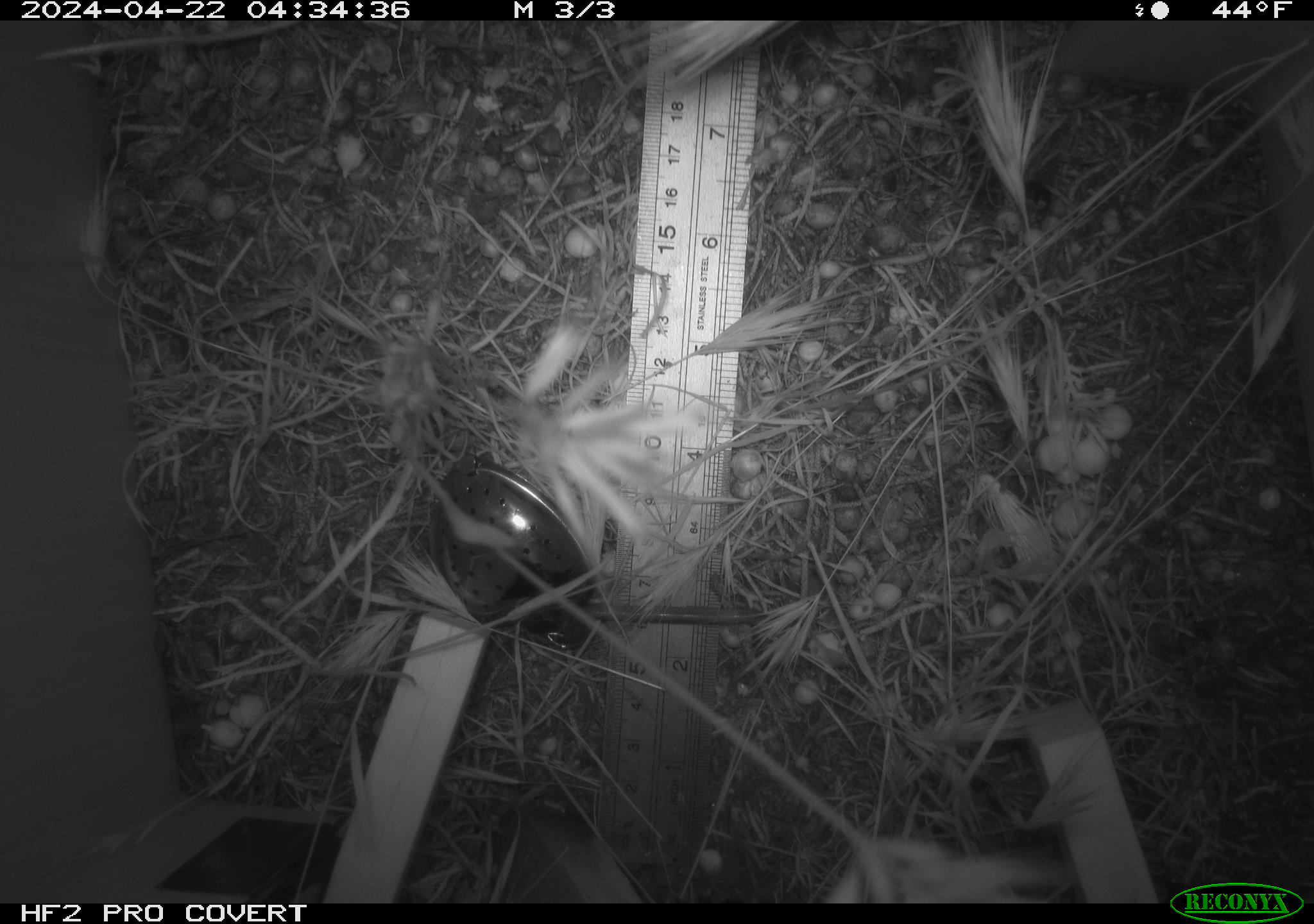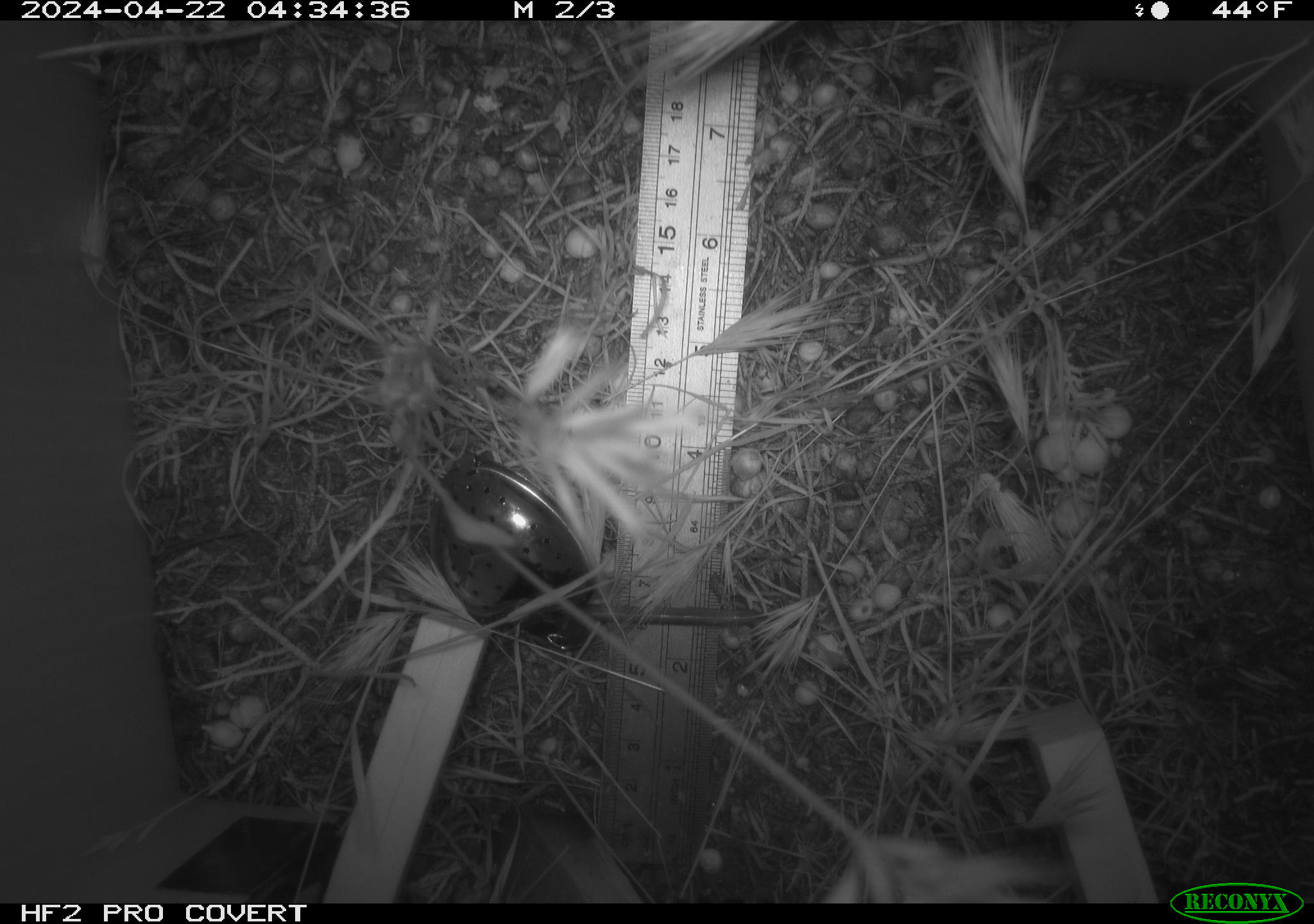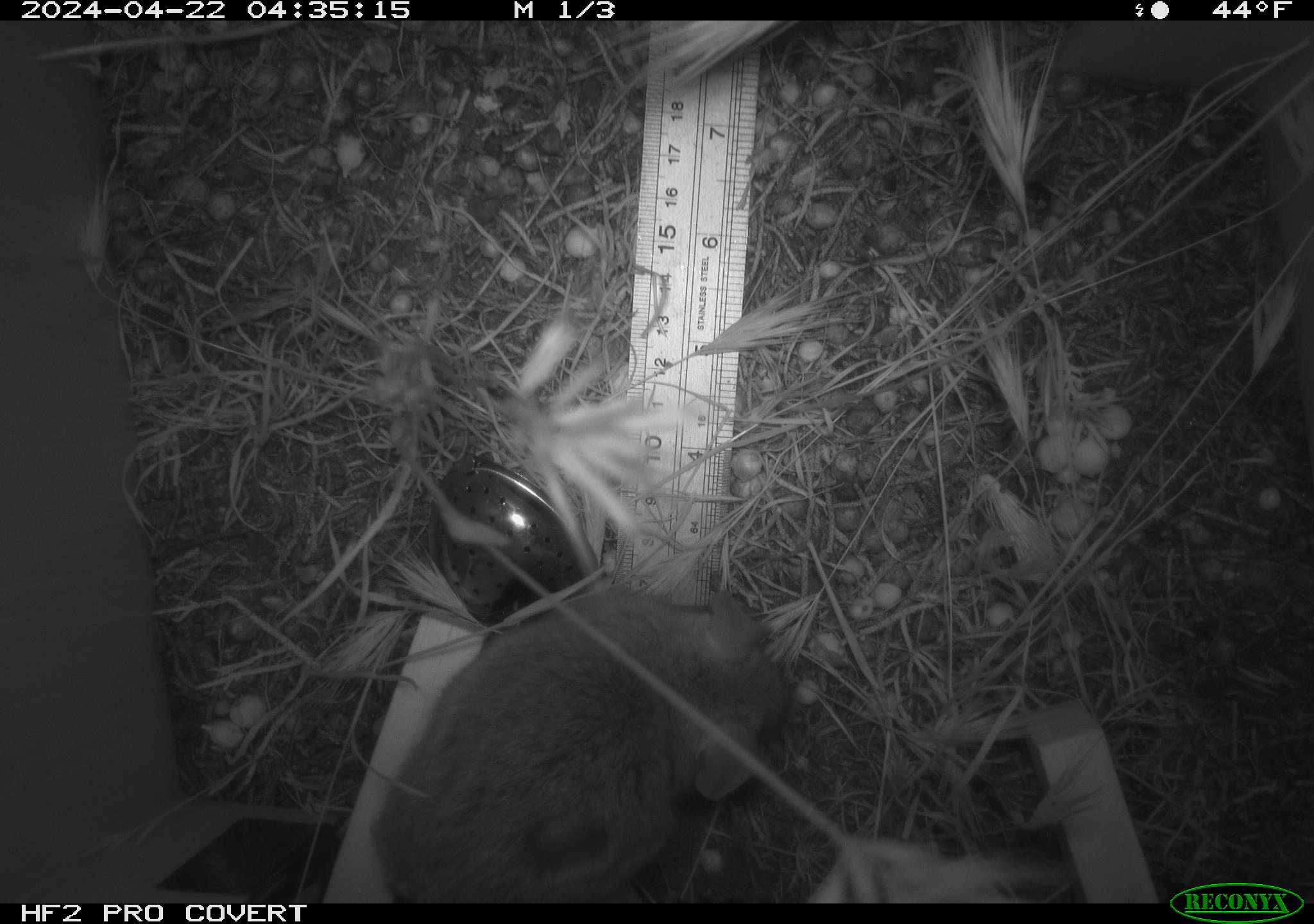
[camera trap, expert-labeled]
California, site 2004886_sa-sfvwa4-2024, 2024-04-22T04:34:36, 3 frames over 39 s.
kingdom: Animalia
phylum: Chordata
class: Mammalia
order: Rodentia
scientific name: Rodentia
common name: mouse species